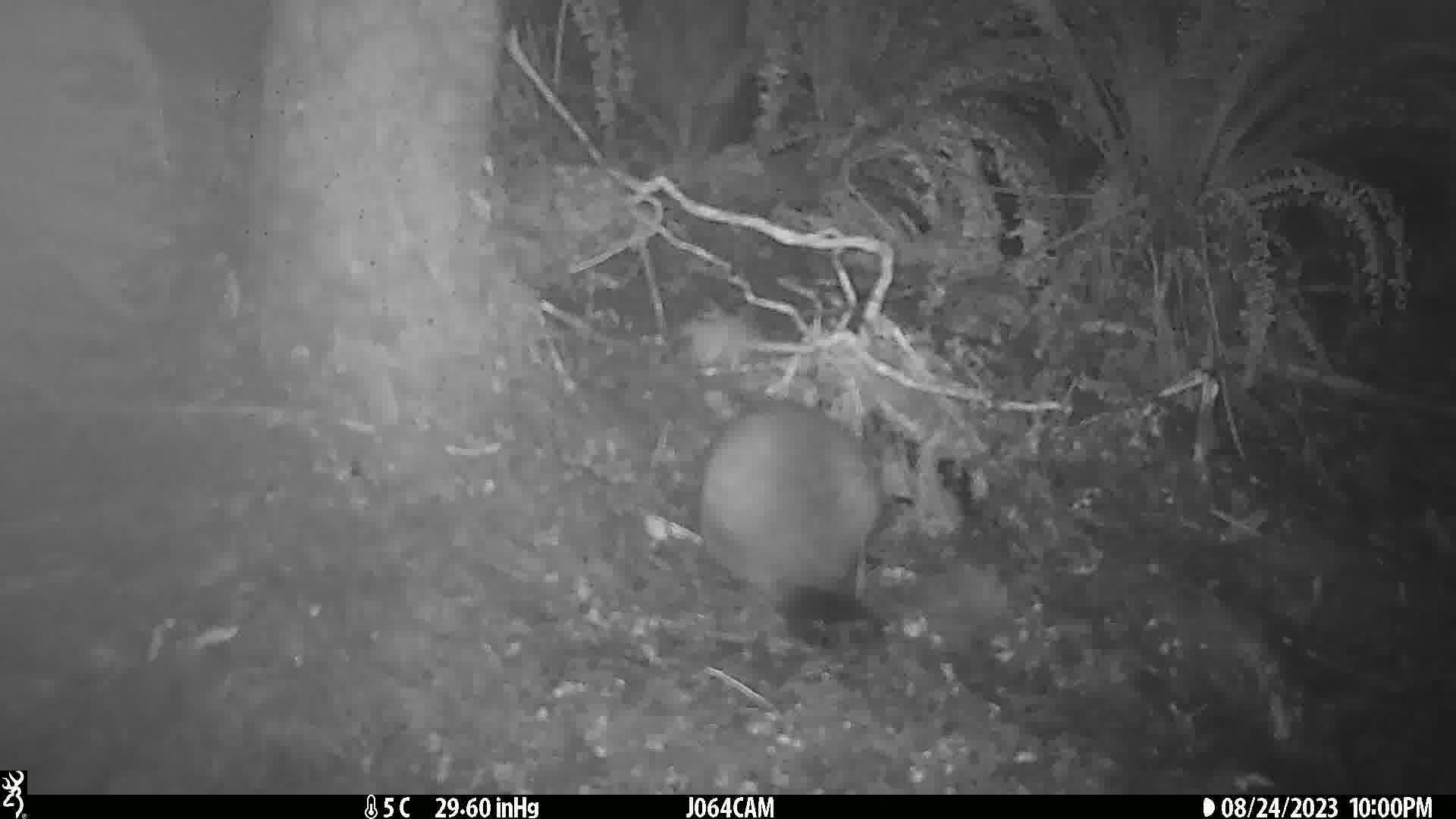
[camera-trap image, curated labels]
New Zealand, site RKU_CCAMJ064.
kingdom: Animalia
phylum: Chordata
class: Mammalia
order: Diprotodontia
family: Phalangeridae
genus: Trichosurus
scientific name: Trichosurus vulpecula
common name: common brushtail possum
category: possum